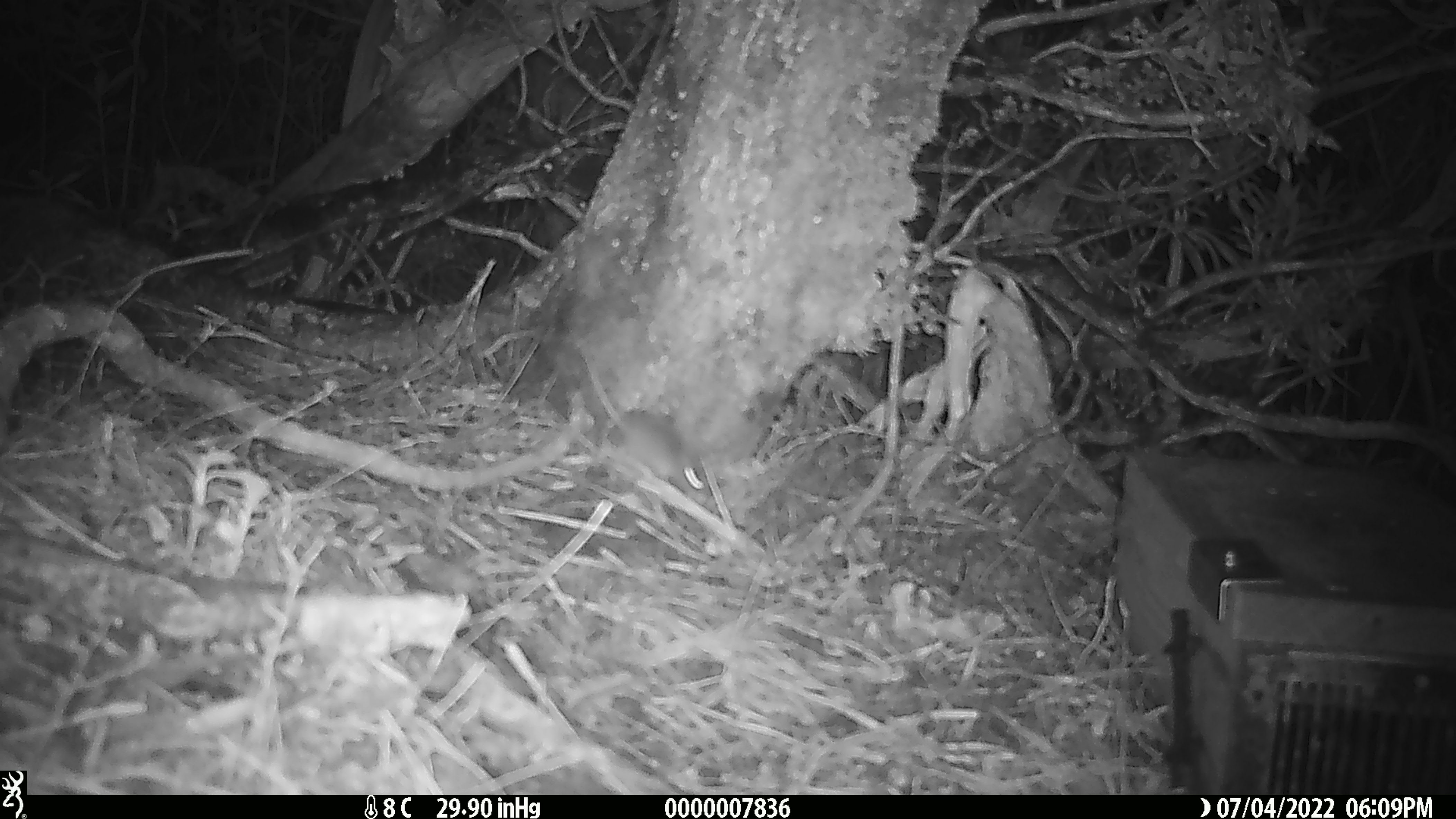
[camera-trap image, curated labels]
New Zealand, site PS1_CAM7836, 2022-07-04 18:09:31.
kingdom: Animalia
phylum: Chordata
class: Mammalia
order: Rodentia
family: Muridae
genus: Mus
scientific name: Mus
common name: mouse